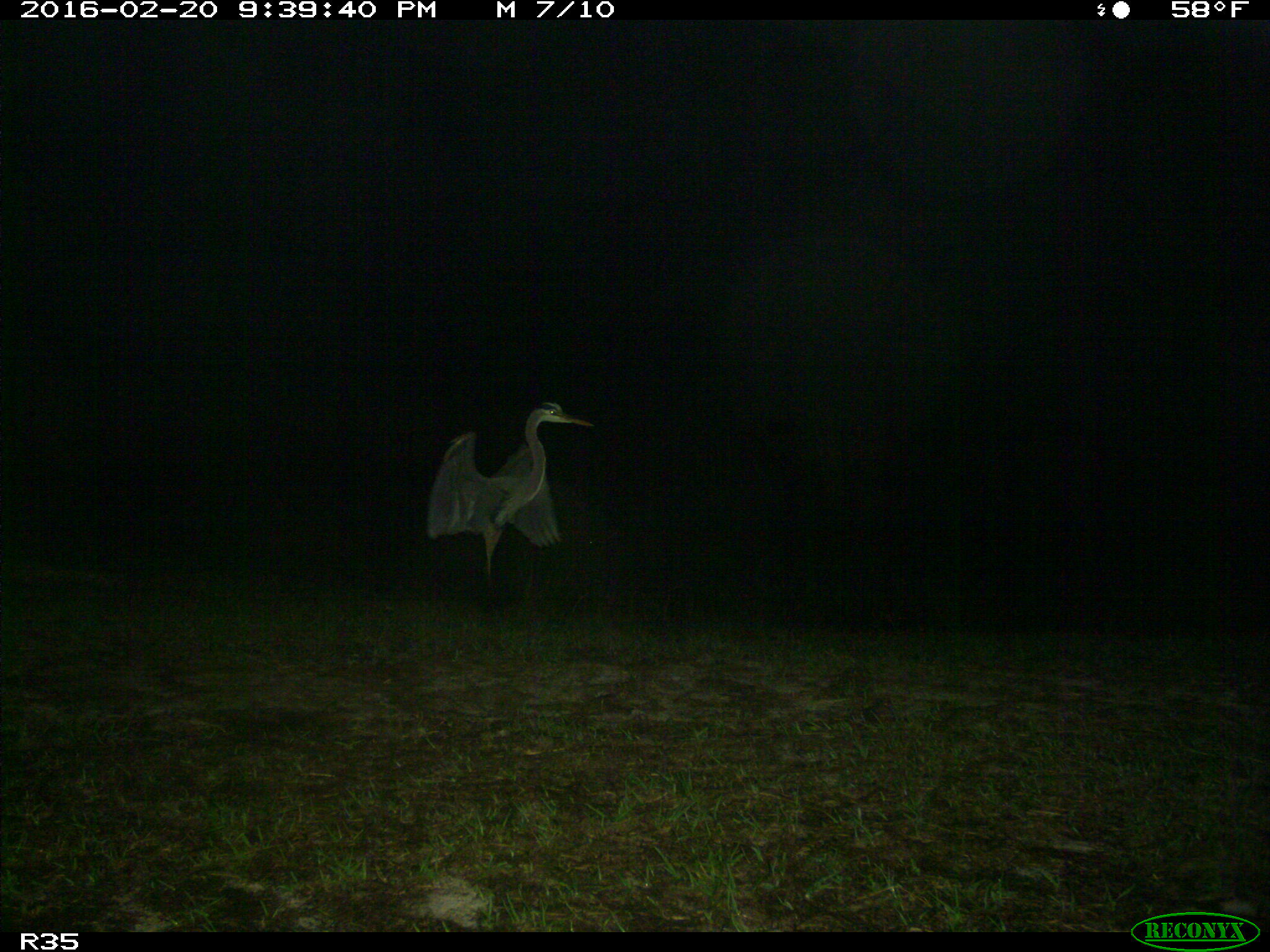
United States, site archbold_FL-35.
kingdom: Animalia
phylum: Chordata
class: Aves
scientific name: Aves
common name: birds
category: unidentified bird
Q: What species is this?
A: Unidentified bird (birds) (Aves).